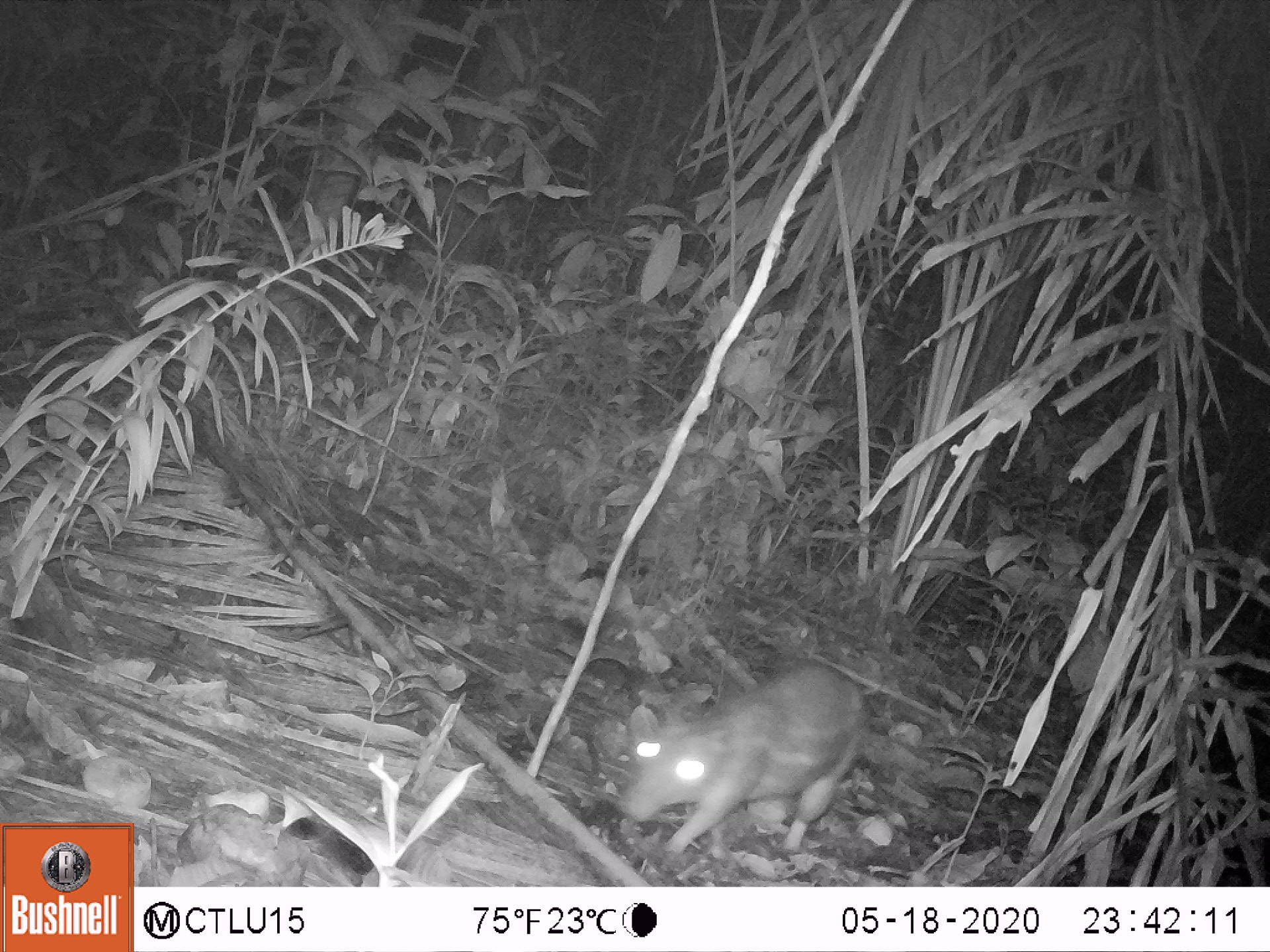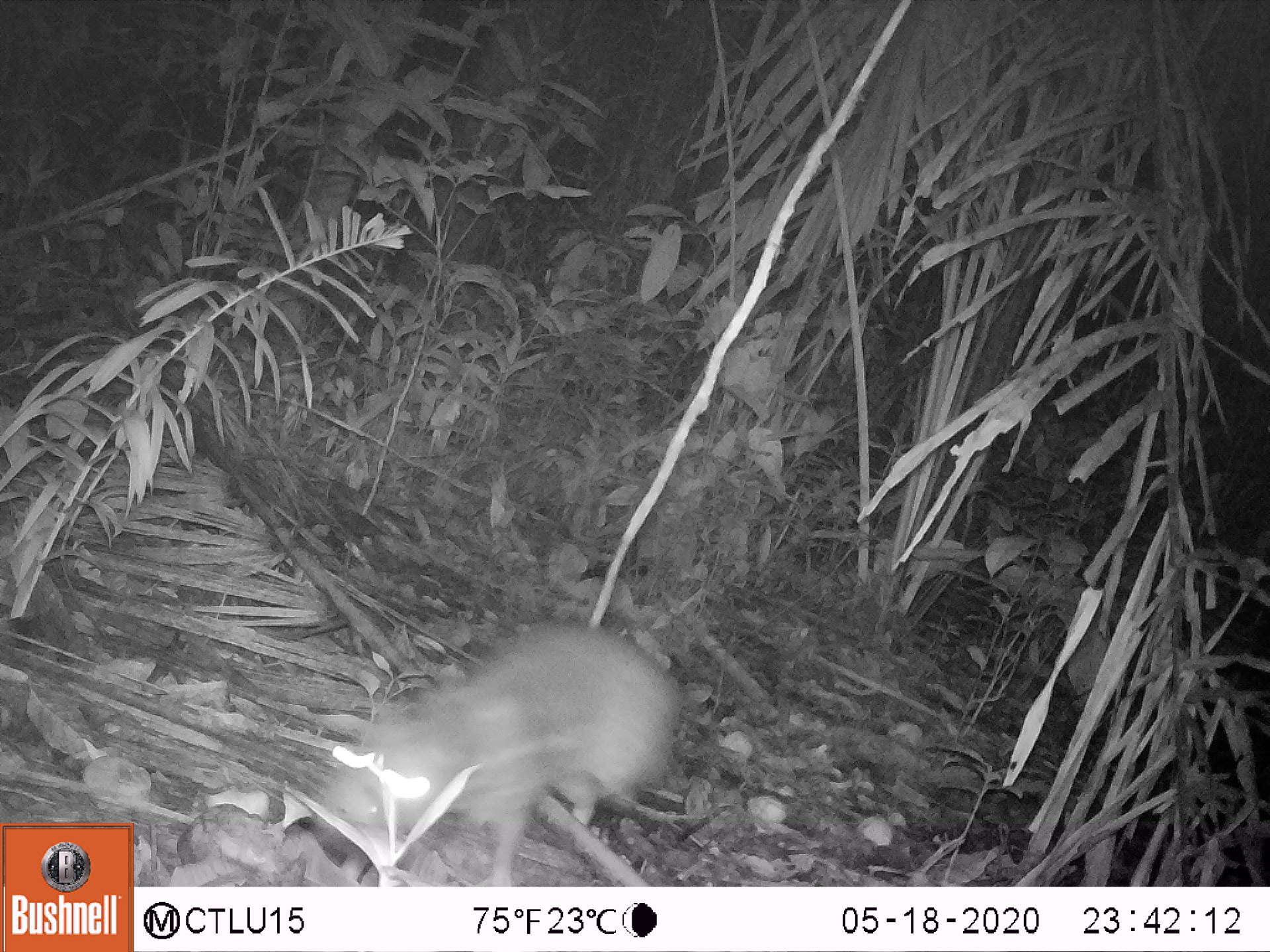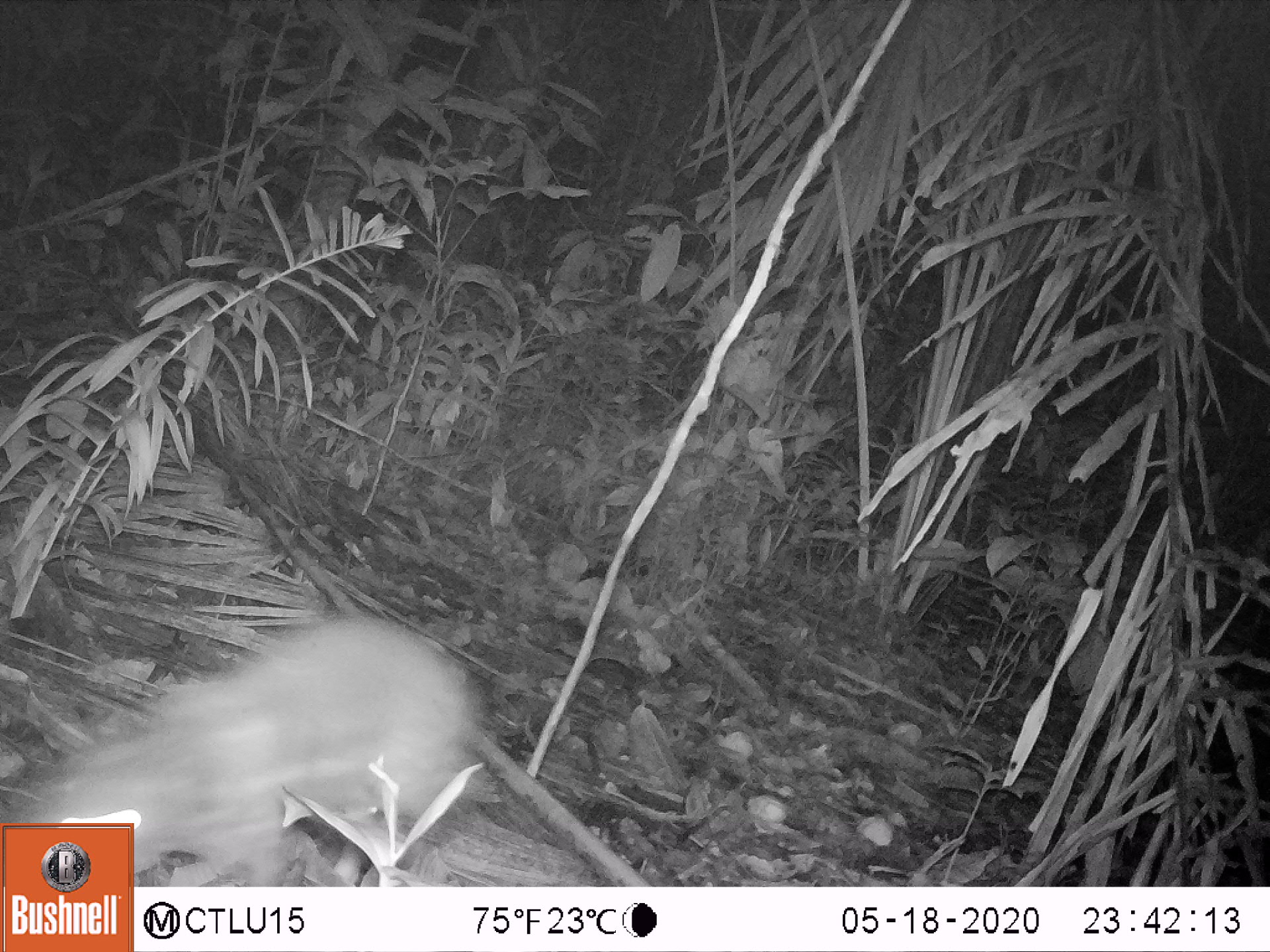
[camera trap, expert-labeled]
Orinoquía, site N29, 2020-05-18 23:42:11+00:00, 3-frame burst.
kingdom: Animalia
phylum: Chordata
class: Mammalia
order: Rodentia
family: Cuniculidae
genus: Cuniculus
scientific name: Cuniculus paca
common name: spotted paca